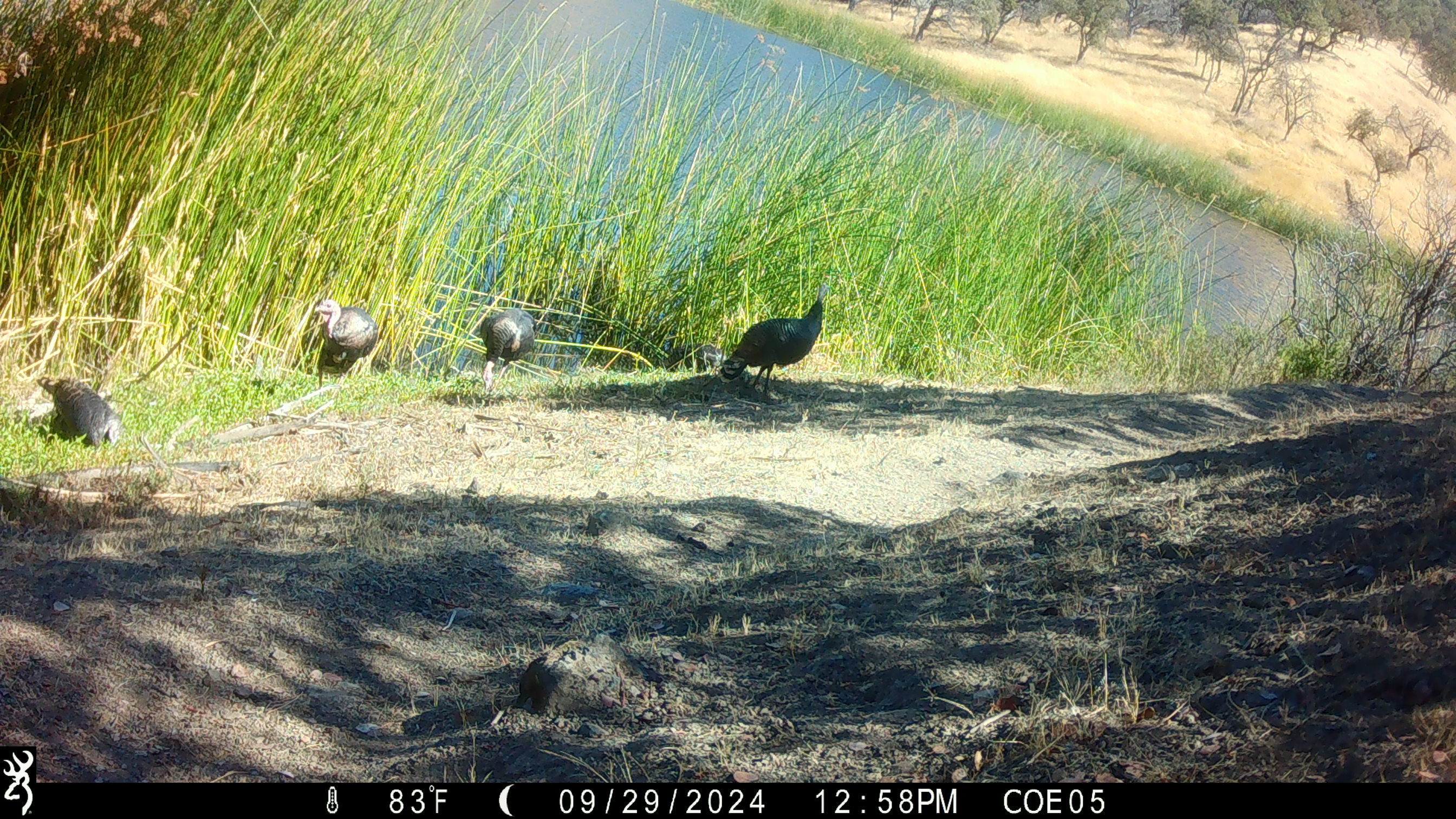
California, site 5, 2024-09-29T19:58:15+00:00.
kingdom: Animalia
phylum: Chordata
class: Aves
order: Galliformes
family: Phasianidae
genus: Meleagris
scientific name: Meleagris gallopavo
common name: turkey